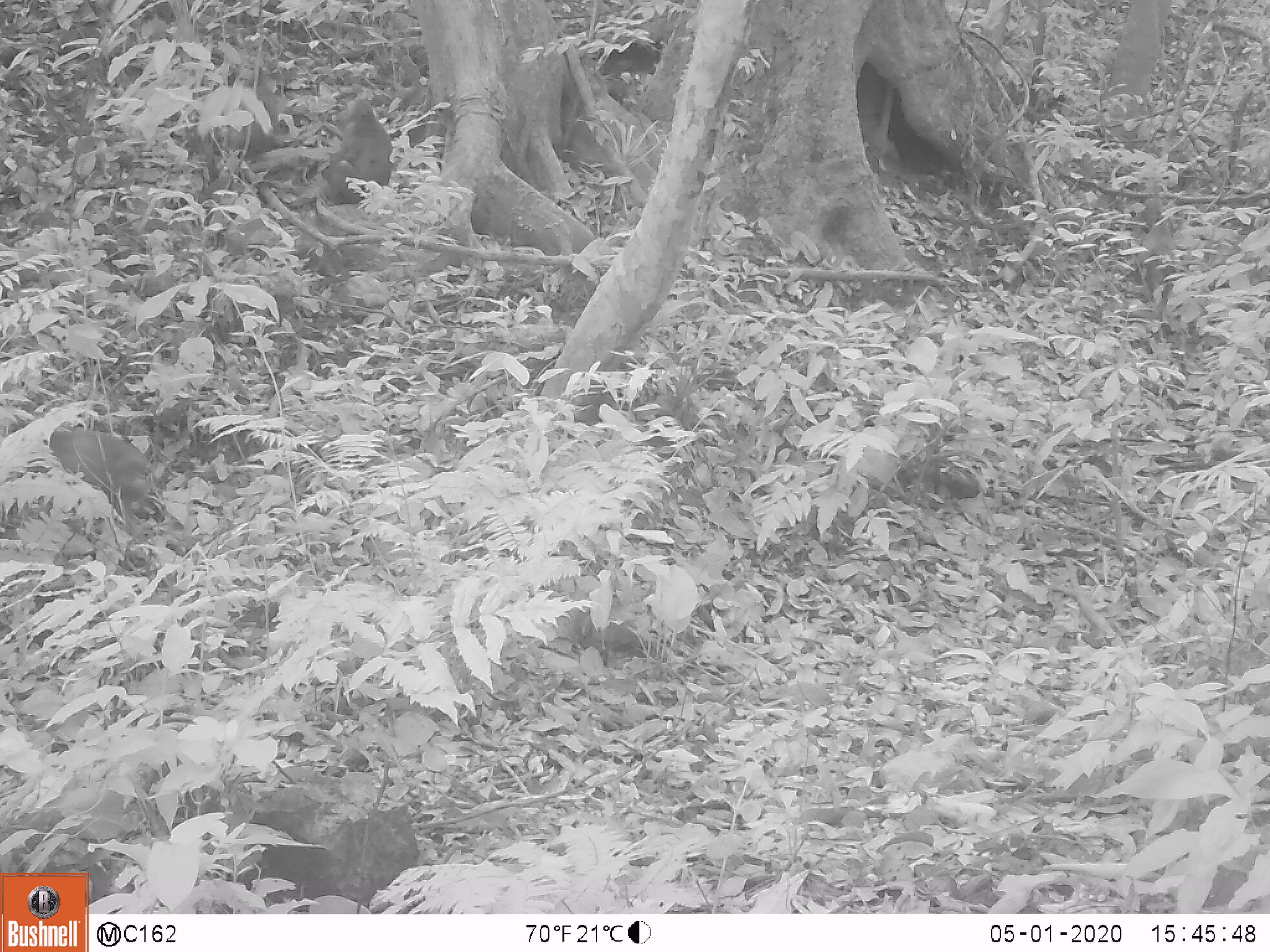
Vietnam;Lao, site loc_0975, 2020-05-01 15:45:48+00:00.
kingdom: Animalia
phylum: Chordata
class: Mammalia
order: Primates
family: Cercopithecidae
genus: Macaca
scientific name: Macaca arctoides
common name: stump-tailed macaque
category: stump tailed macaque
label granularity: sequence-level